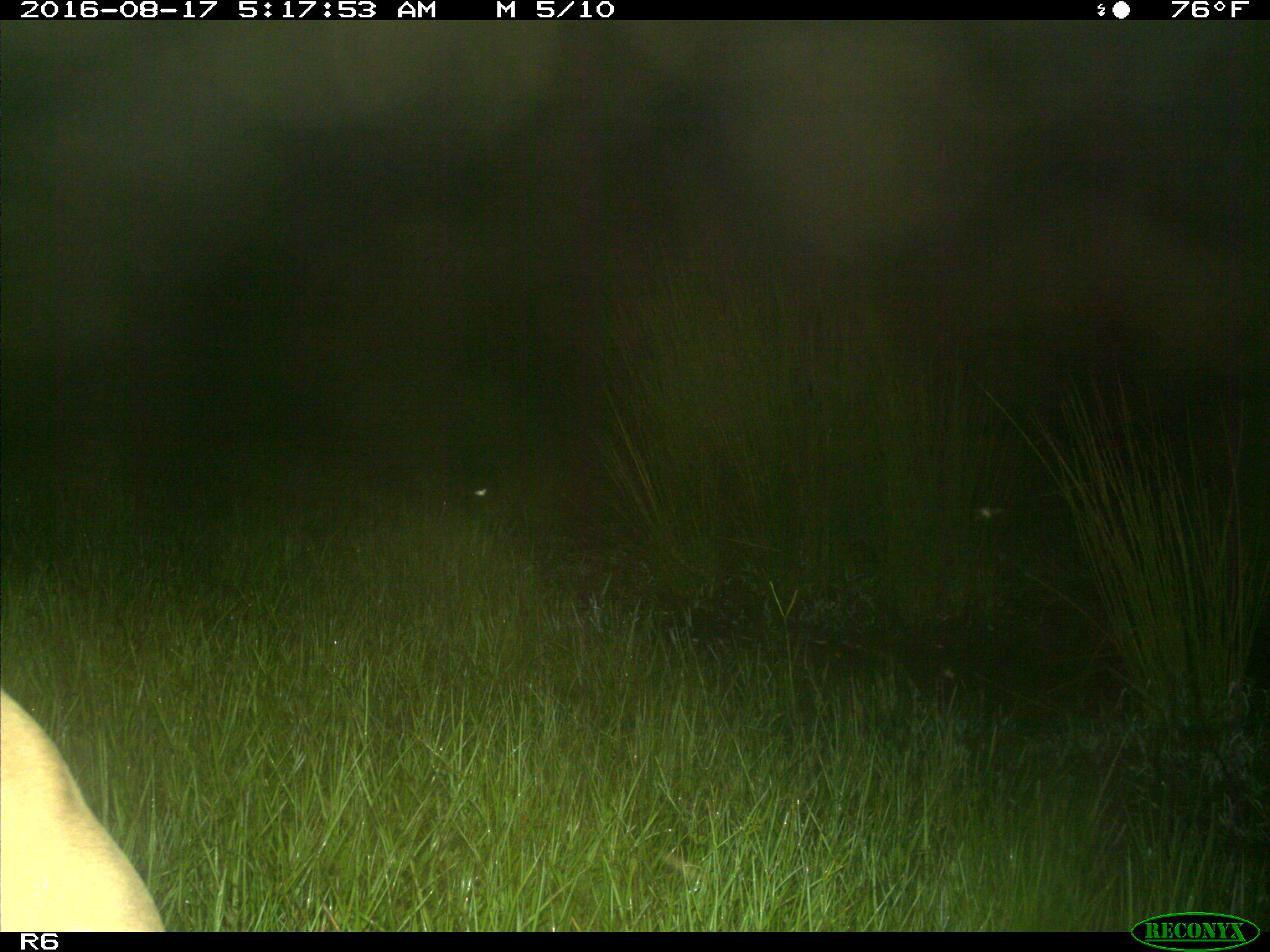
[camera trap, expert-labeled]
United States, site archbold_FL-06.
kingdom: Animalia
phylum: Chordata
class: Mammalia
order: Artiodactyla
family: Bovidae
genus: Bos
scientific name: Bos taurus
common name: domestic cow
Bos taurus (domestic cow).